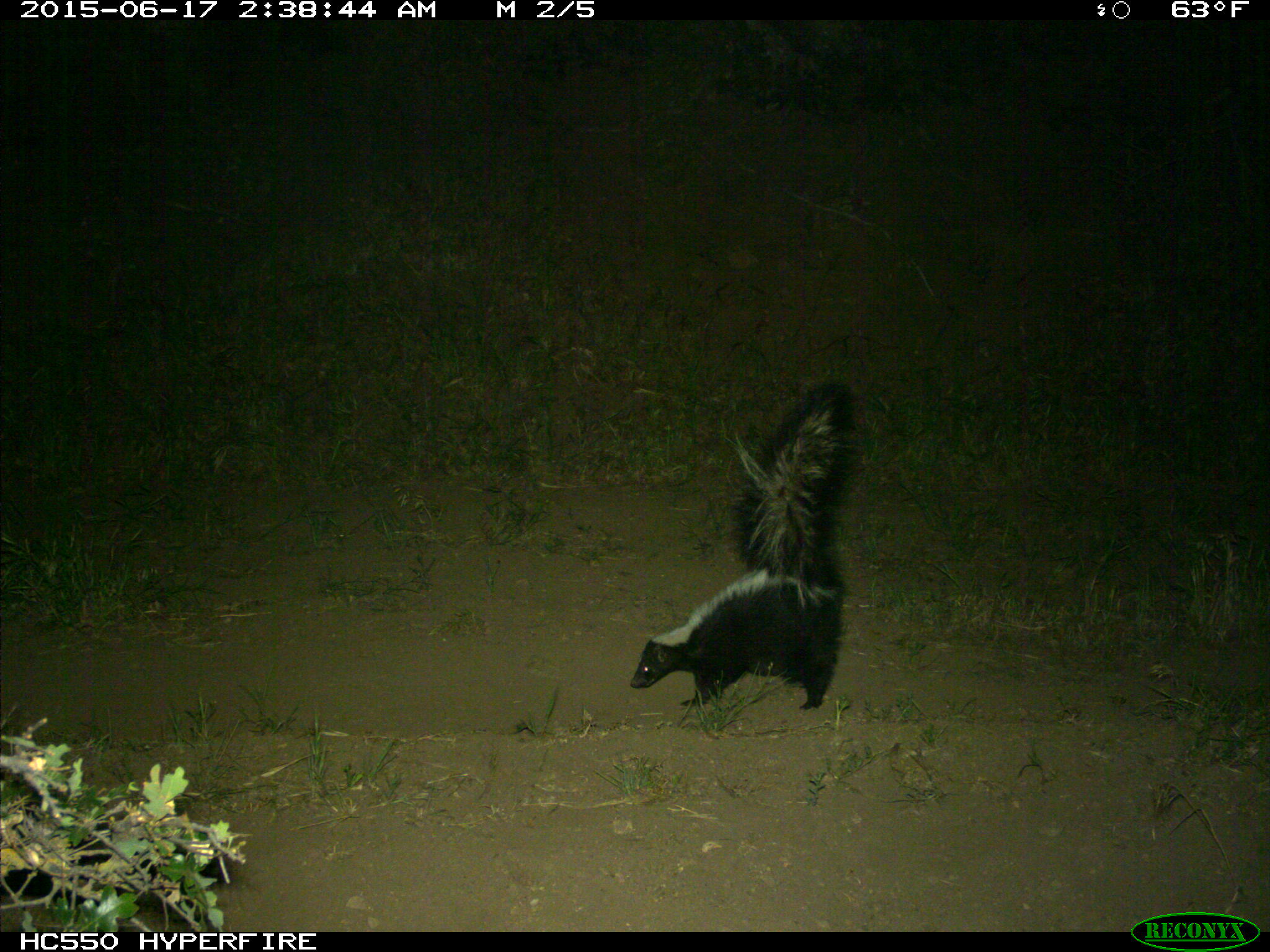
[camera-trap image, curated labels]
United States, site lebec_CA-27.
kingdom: Animalia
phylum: Chordata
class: Mammalia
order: Carnivora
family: Mephitidae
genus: Mephitis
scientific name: Mephitis mephitis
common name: striped skunk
Mephitis mephitis (striped skunk).